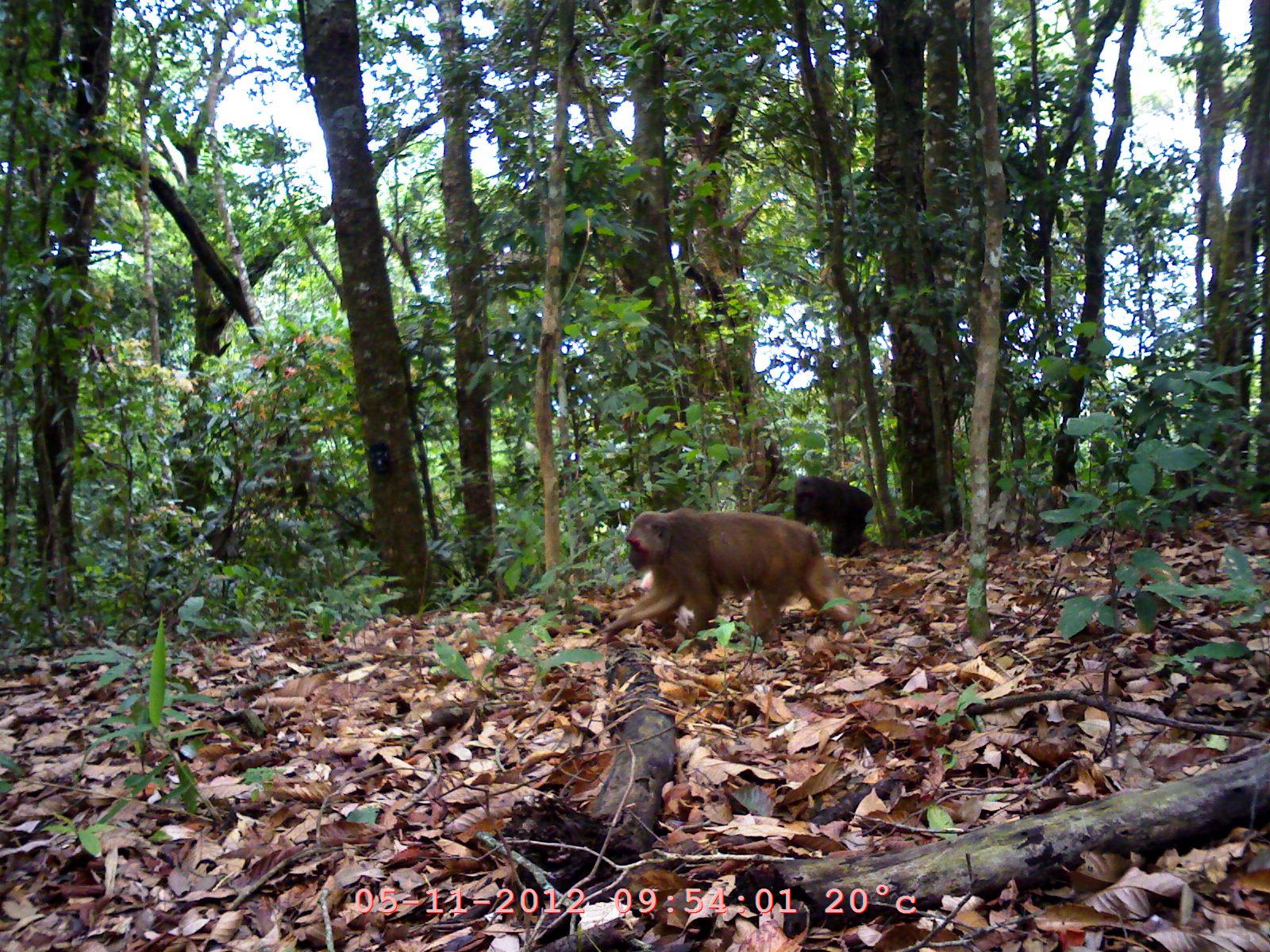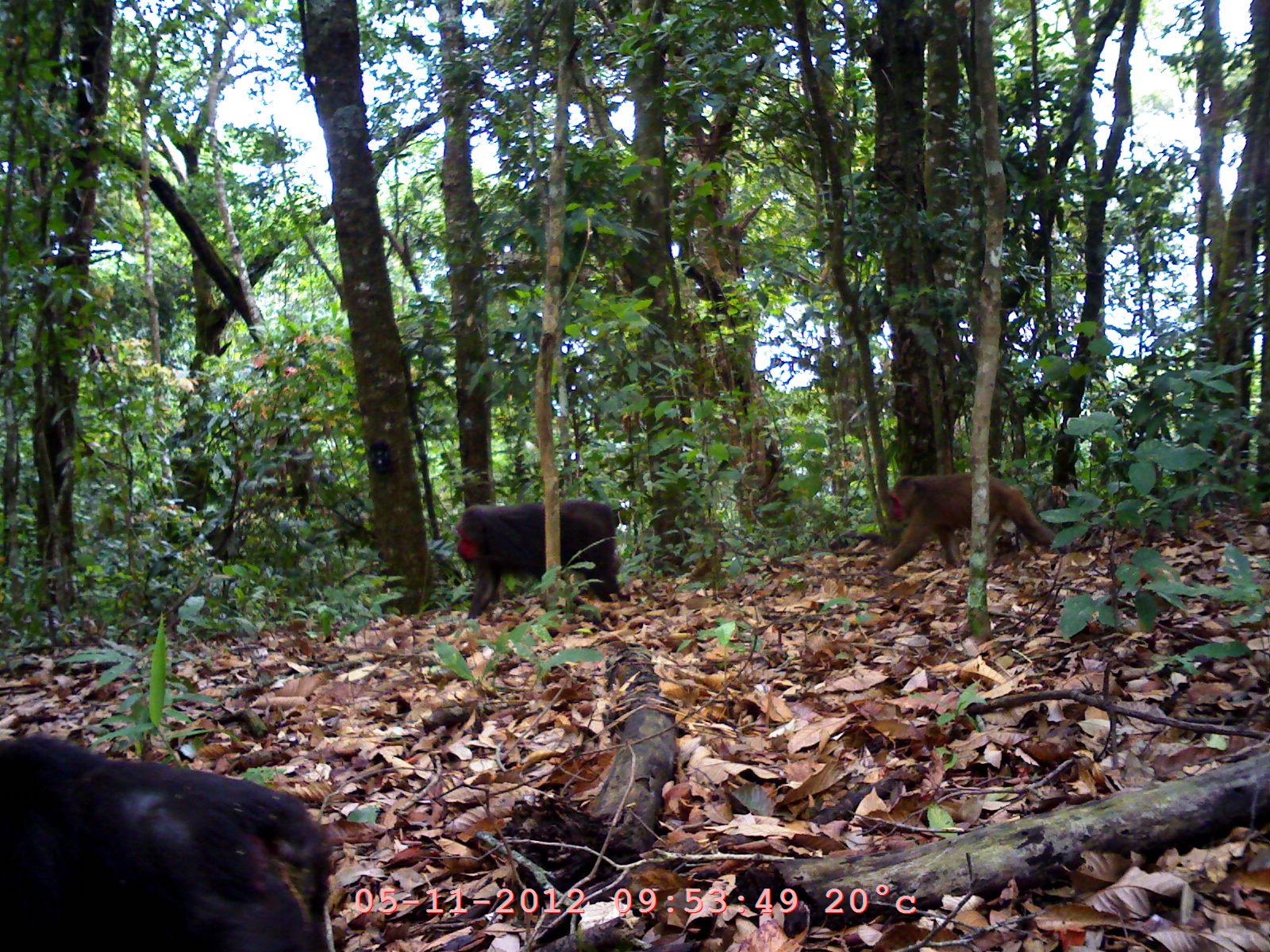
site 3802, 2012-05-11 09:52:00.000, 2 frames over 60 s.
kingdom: Animalia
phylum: Chordata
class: Mammalia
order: Primates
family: Cercopithecidae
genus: Macaca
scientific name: Macaca arctoides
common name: stump-tailed macaque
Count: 2.